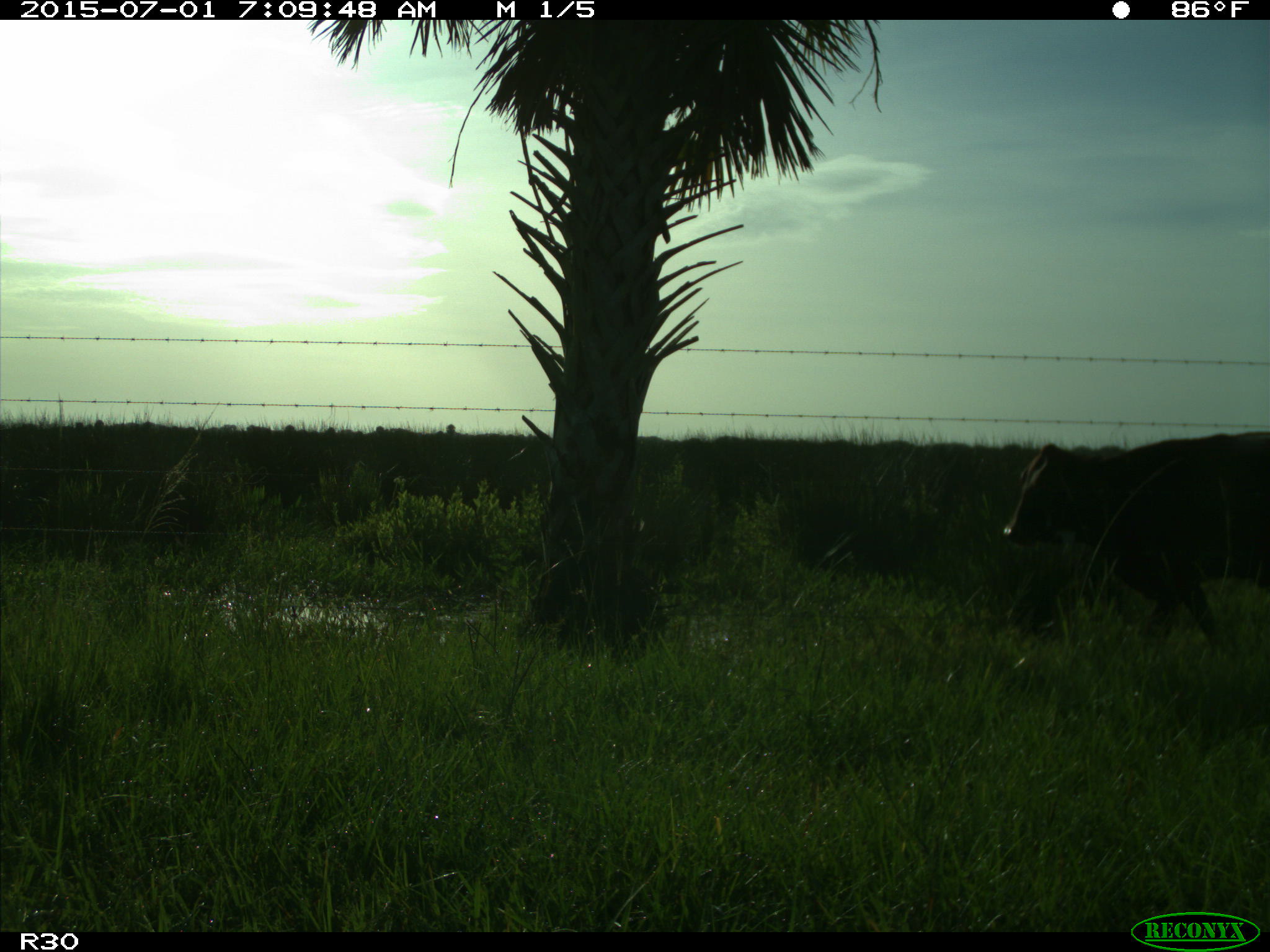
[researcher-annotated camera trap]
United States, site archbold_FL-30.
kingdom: Animalia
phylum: Chordata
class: Mammalia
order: Artiodactyla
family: Bovidae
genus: Bos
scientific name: Bos taurus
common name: domestic cow